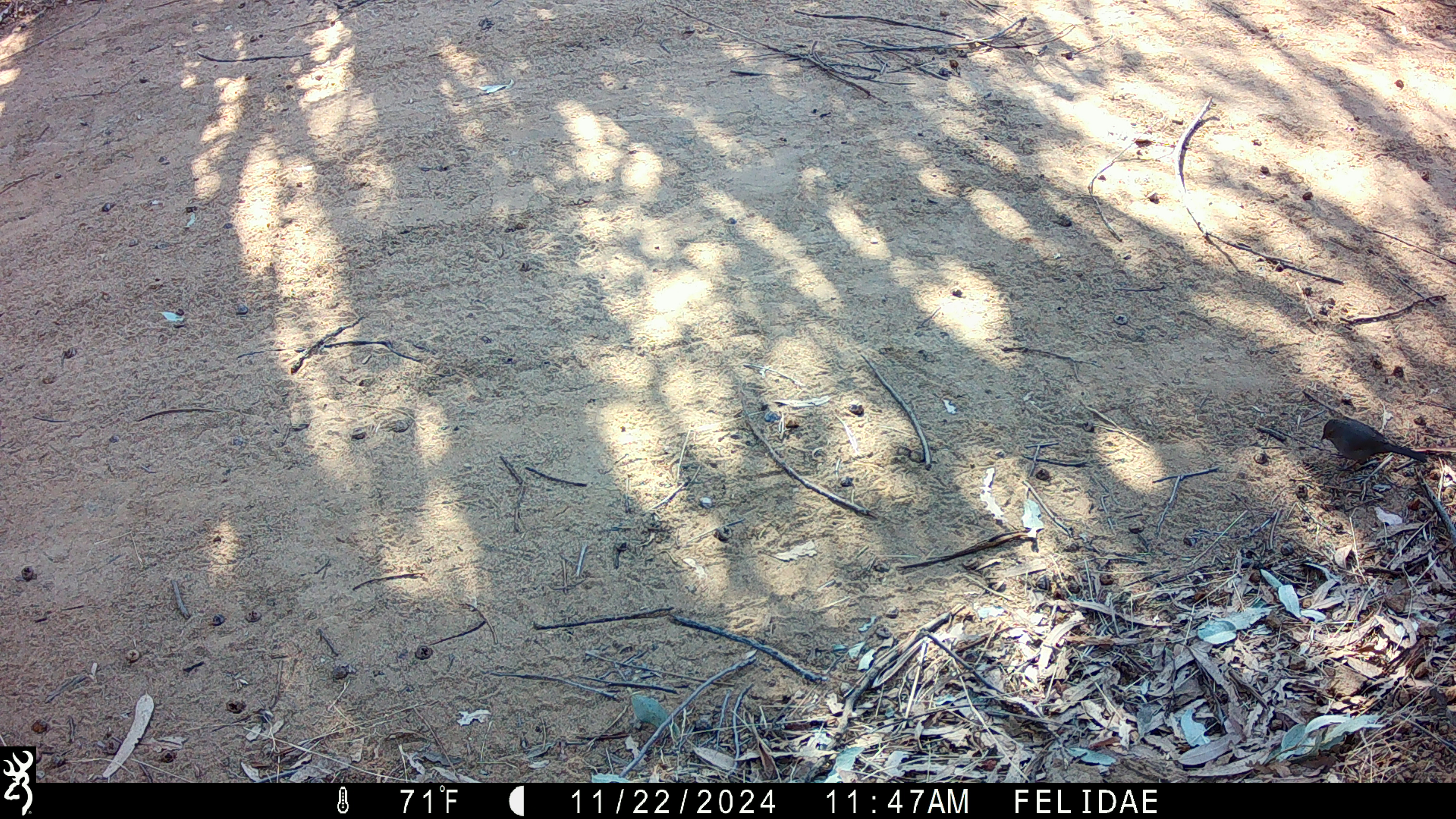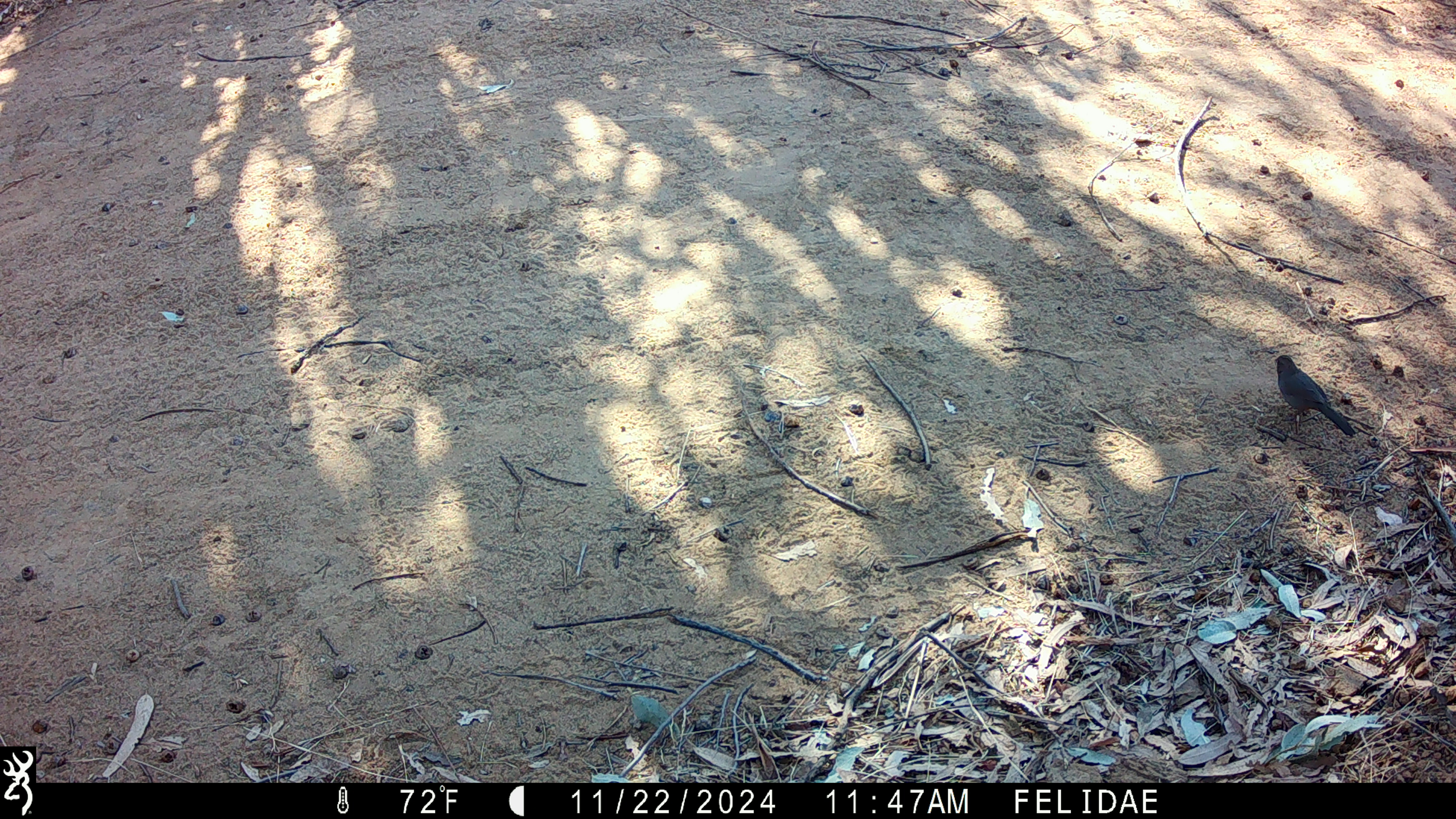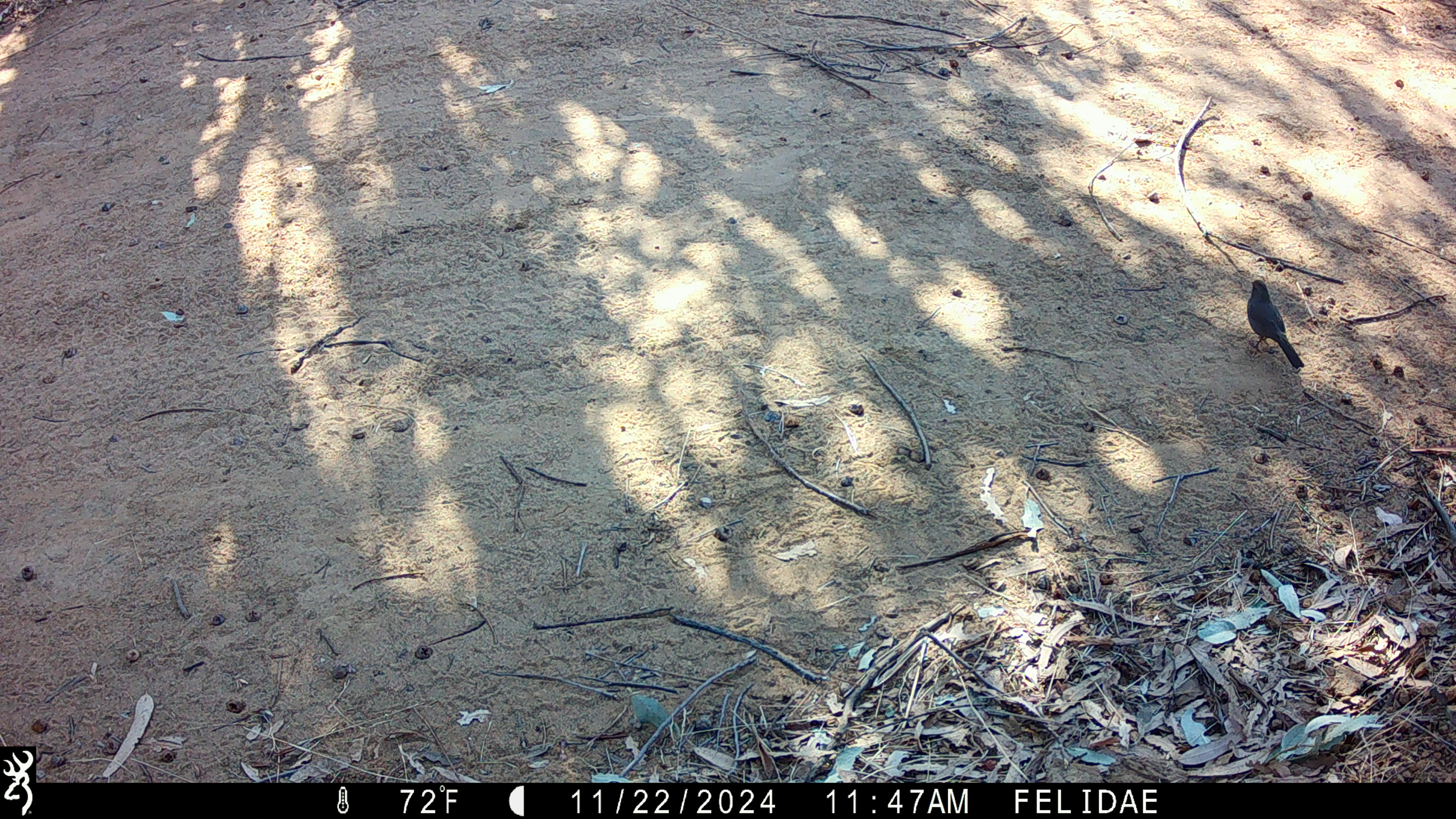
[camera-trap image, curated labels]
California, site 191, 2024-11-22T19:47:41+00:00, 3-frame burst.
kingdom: Animalia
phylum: Chordata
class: Aves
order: Passeriformes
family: Passerellidae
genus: Melozone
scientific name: Melozone crissalis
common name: california towhee